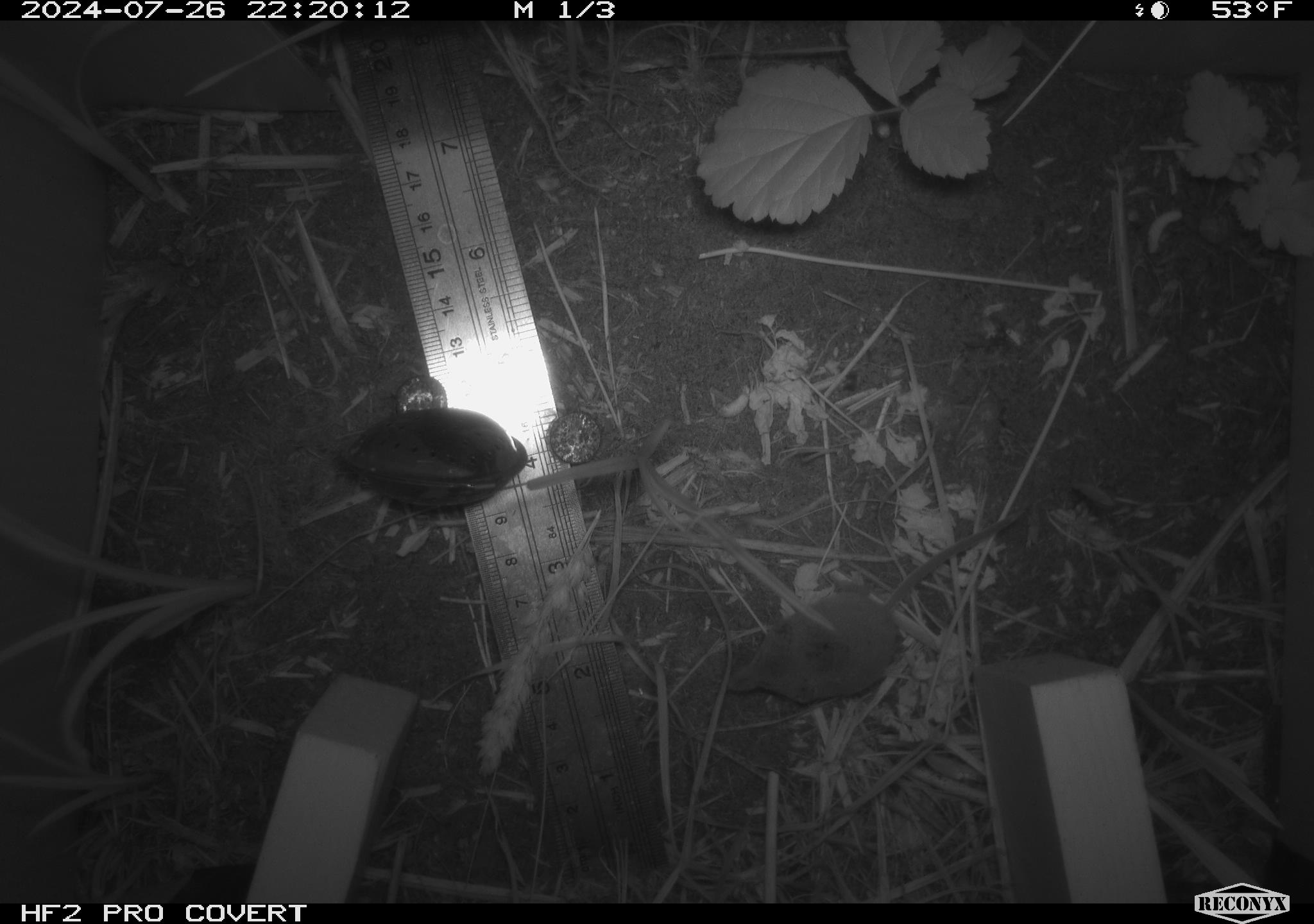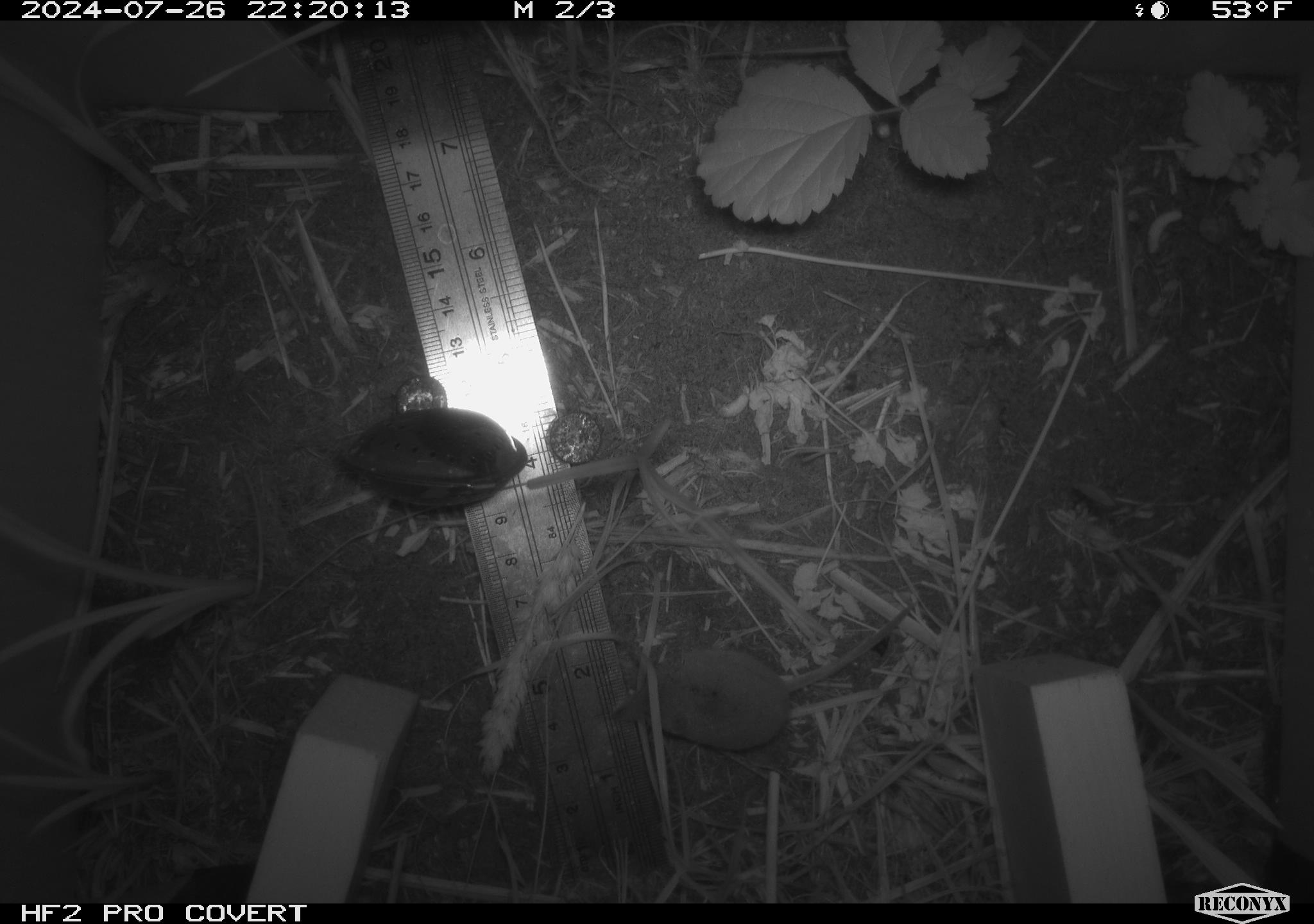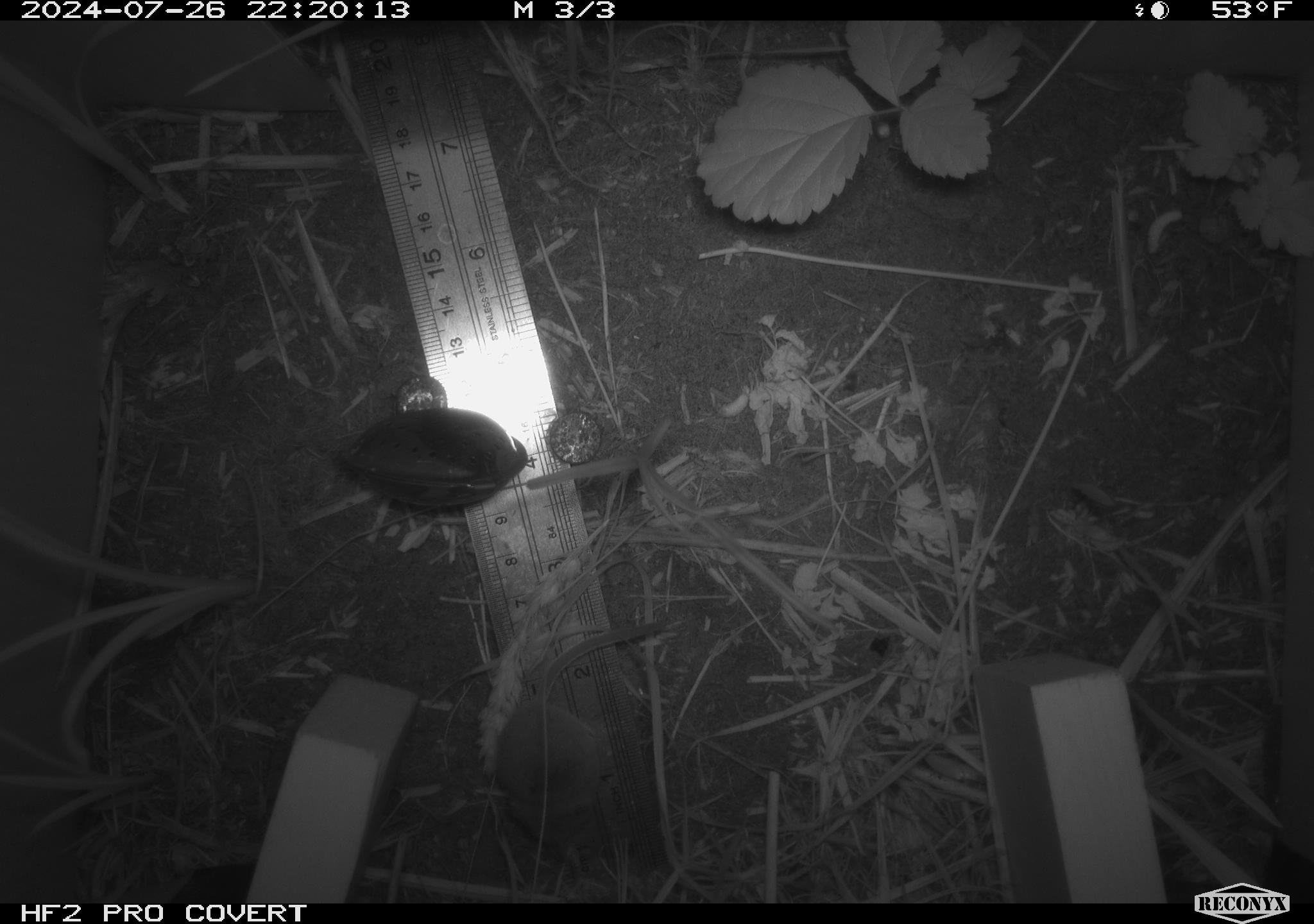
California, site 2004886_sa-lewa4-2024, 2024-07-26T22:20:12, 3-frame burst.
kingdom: Animalia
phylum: Chordata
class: Mammalia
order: Eulipotyphla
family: Soricidae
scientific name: Soricidae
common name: shrews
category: soricidae family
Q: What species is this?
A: Soricidae family (shrews) (Soricidae).